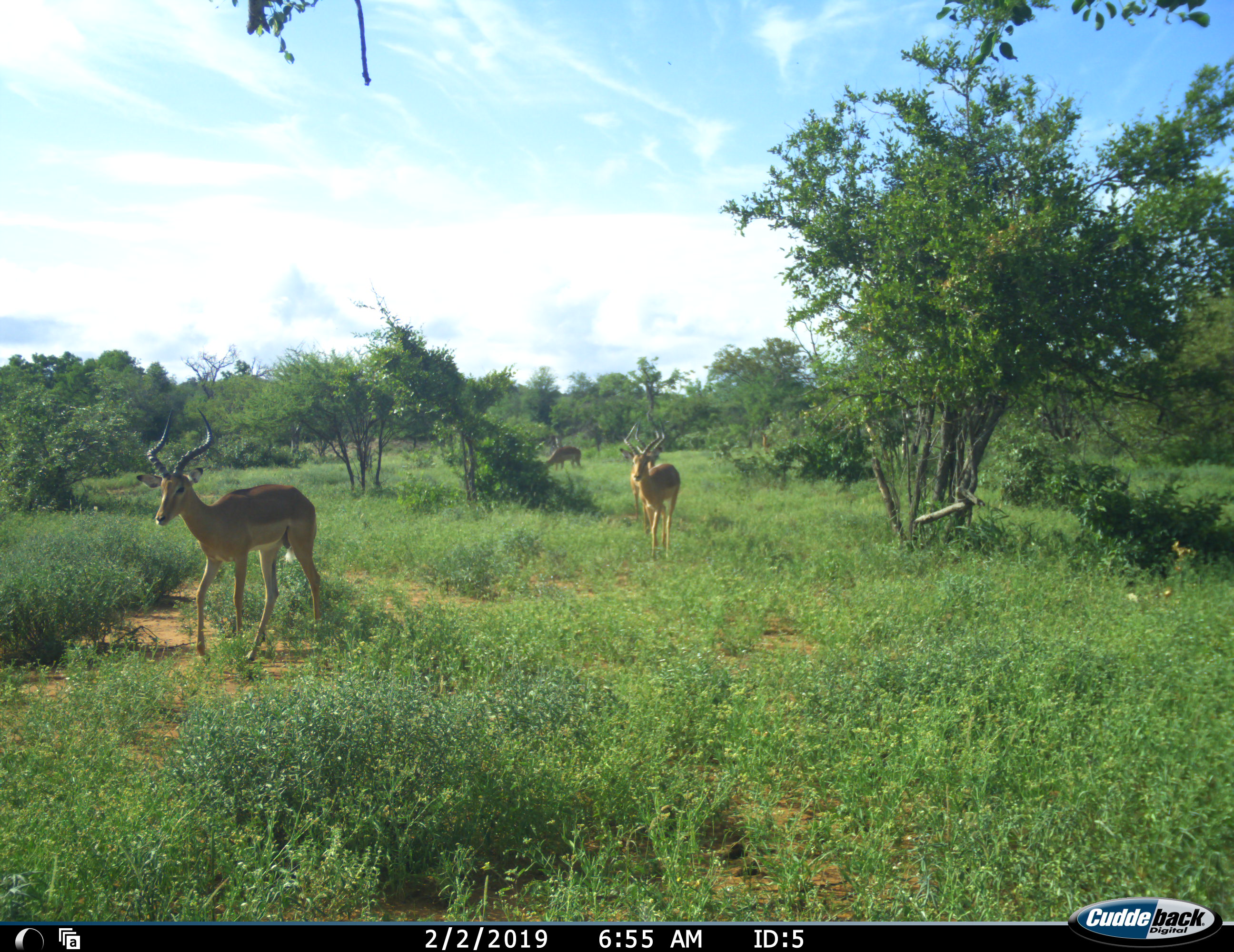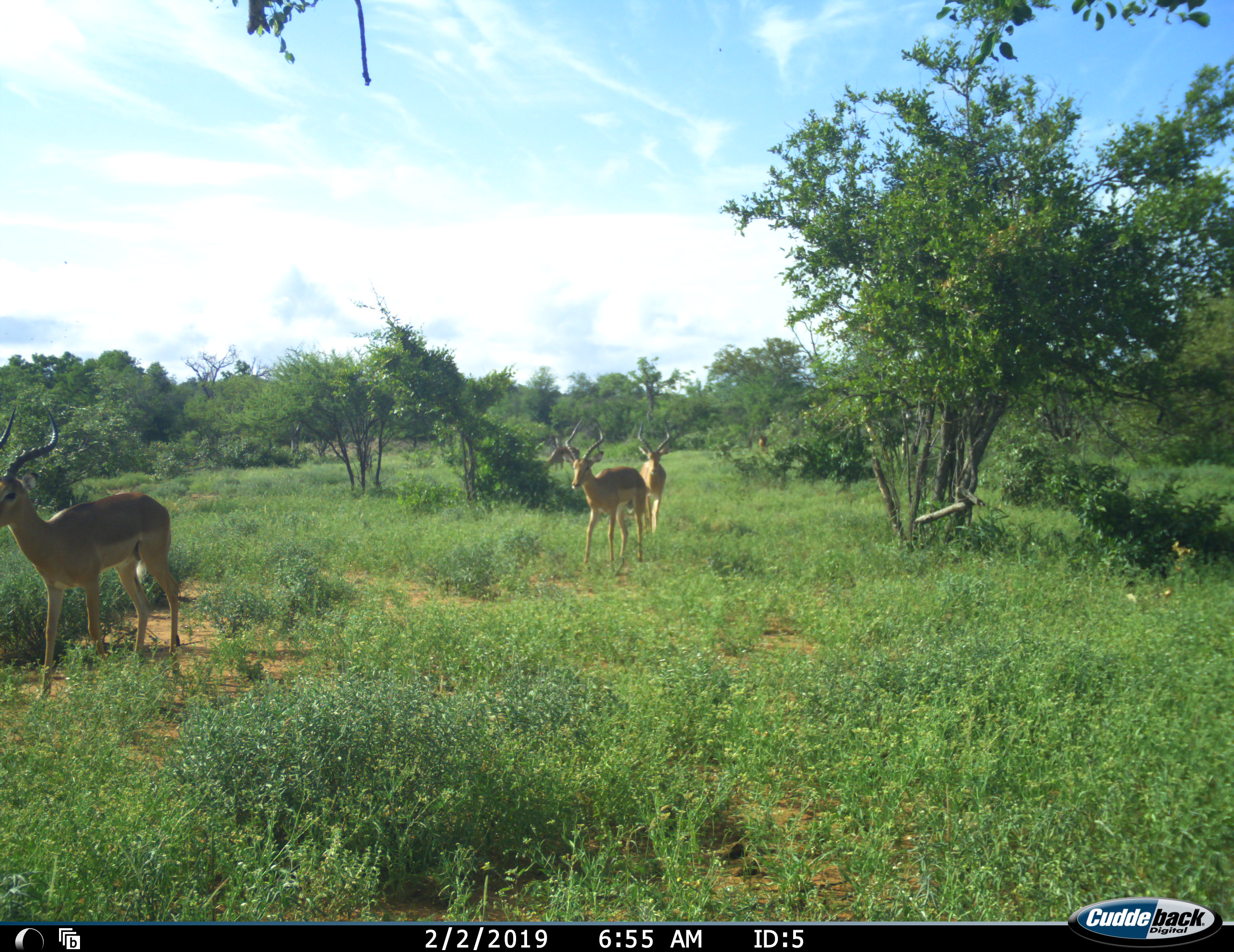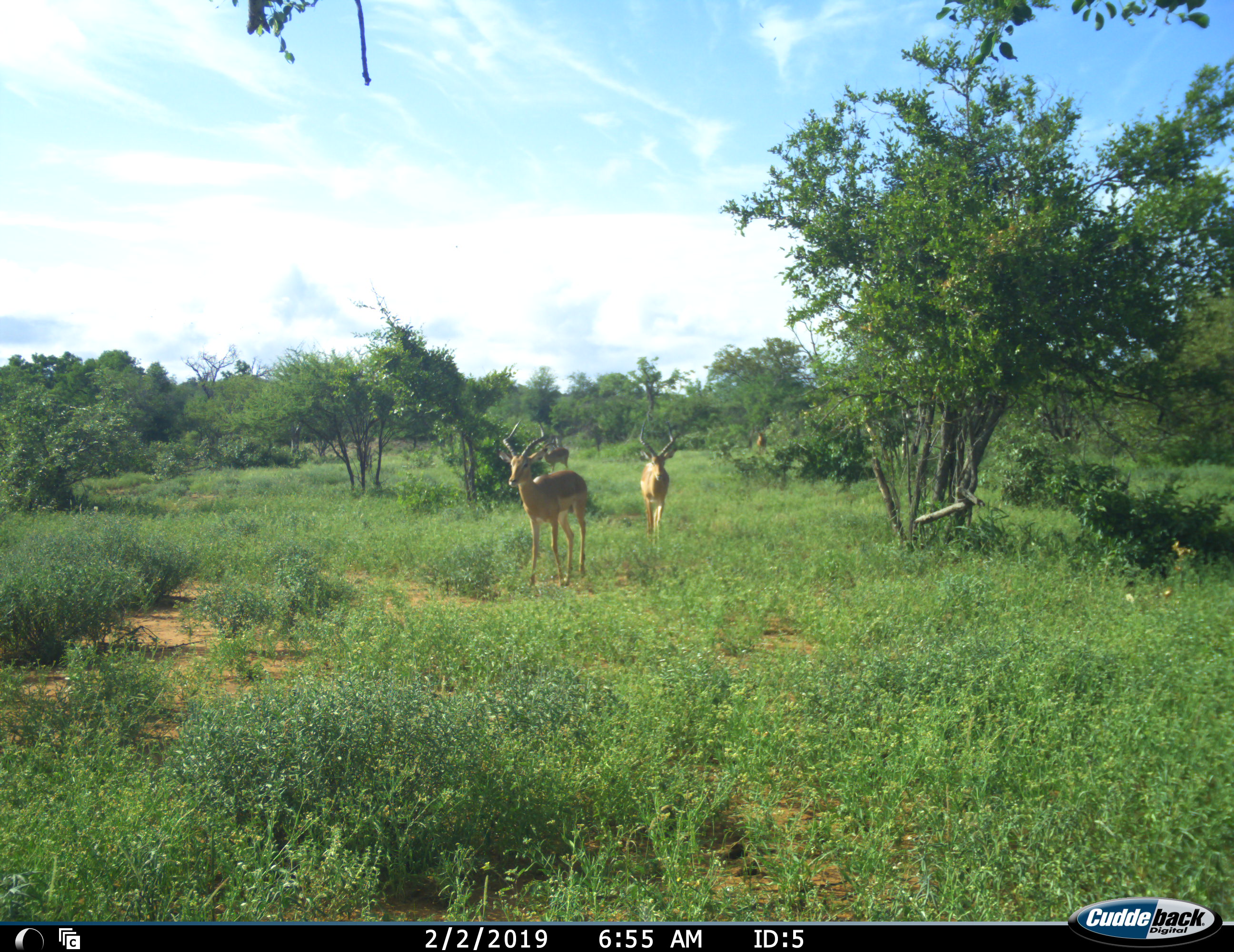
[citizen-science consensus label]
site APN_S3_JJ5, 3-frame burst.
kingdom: Animalia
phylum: Chordata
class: Mammalia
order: Artiodactyla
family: Bovidae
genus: Aepyceros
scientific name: Aepyceros melampus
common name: impala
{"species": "impala (Aepyceros melampus)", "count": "5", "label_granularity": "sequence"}